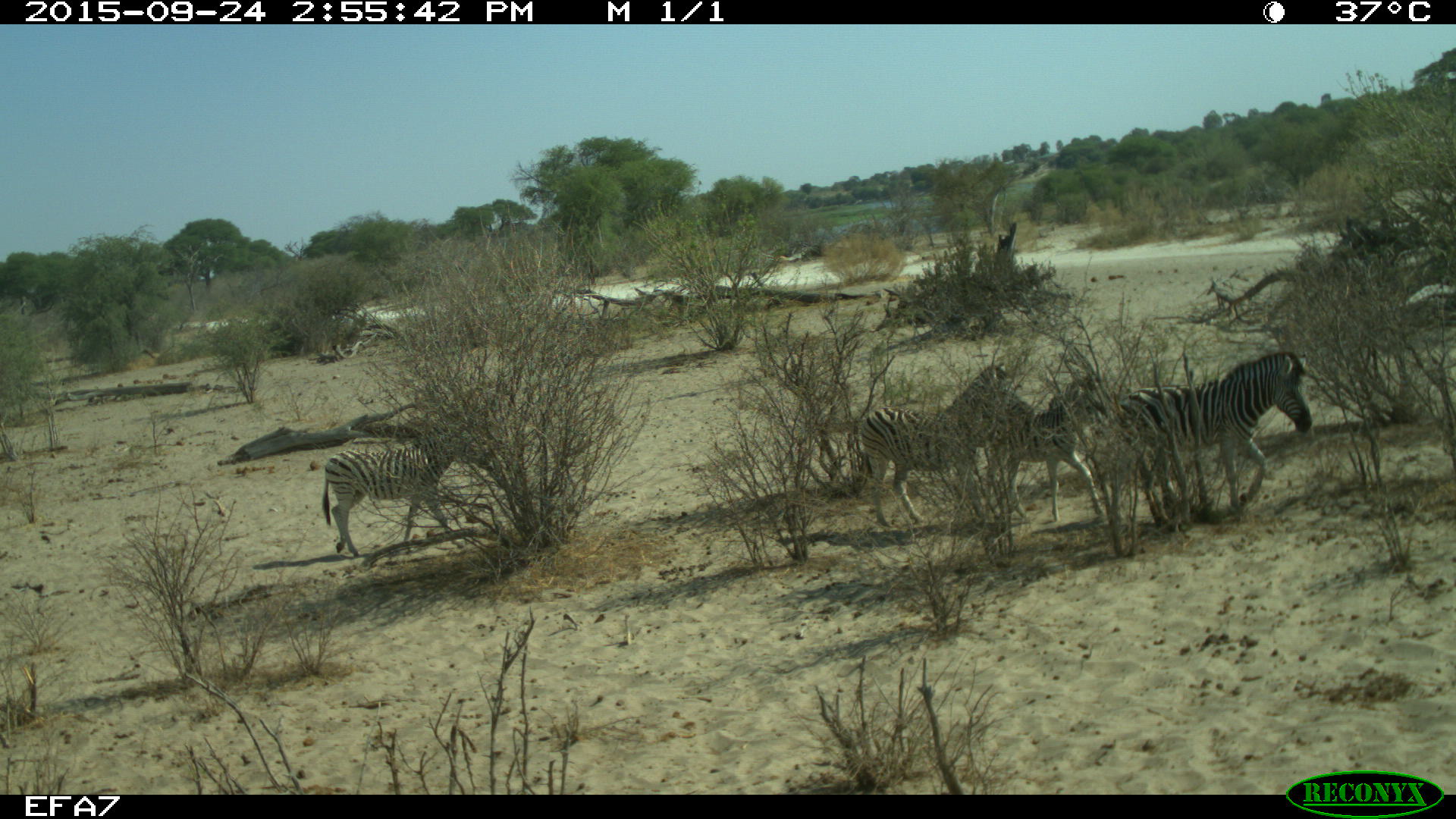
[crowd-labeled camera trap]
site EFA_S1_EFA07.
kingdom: Animalia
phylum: Chordata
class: Mammalia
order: Perissodactyla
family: Equidae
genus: Equus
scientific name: Equus quagga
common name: plains zebra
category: zebraplains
Zebraplains (plains zebra) (Equus quagga), count 4. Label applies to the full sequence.